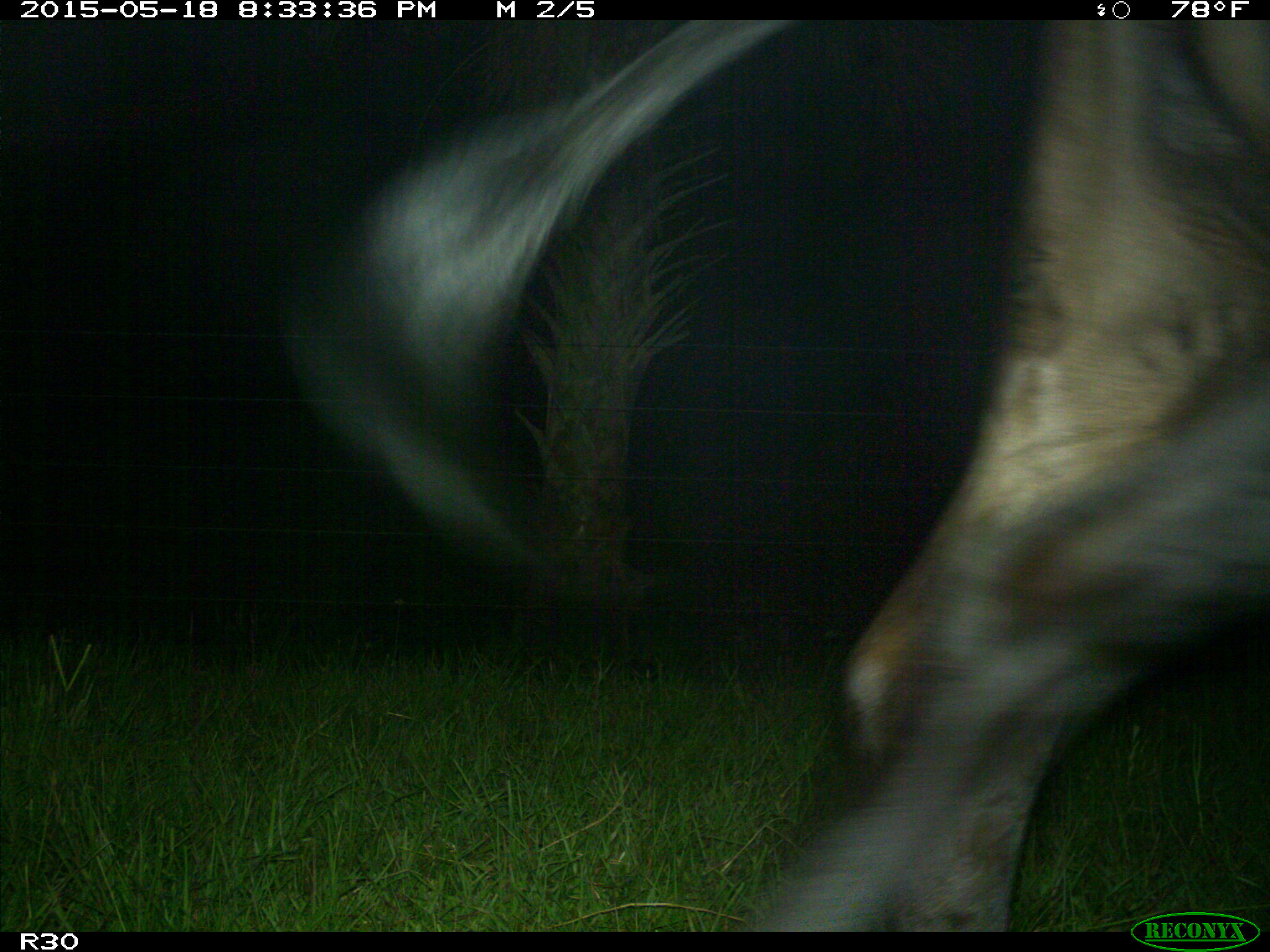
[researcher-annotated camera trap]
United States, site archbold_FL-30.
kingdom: Animalia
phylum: Chordata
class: Mammalia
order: Artiodactyla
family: Bovidae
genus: Bos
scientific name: Bos taurus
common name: domestic cow